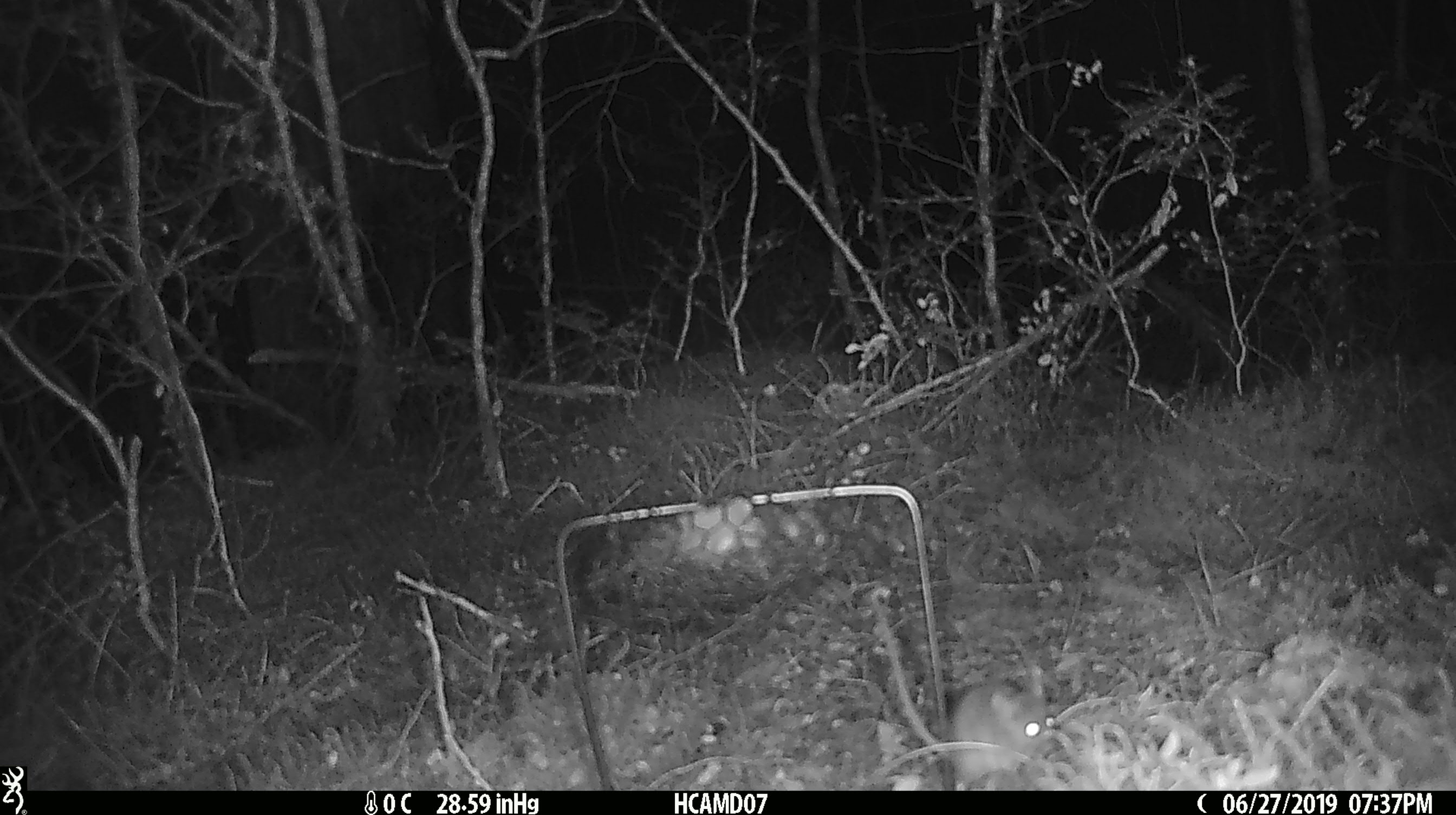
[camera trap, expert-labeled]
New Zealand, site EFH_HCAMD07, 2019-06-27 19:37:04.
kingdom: Animalia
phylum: Chordata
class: Mammalia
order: Rodentia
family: Muridae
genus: Mus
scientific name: Mus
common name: mouse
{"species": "mouse (Mus)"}